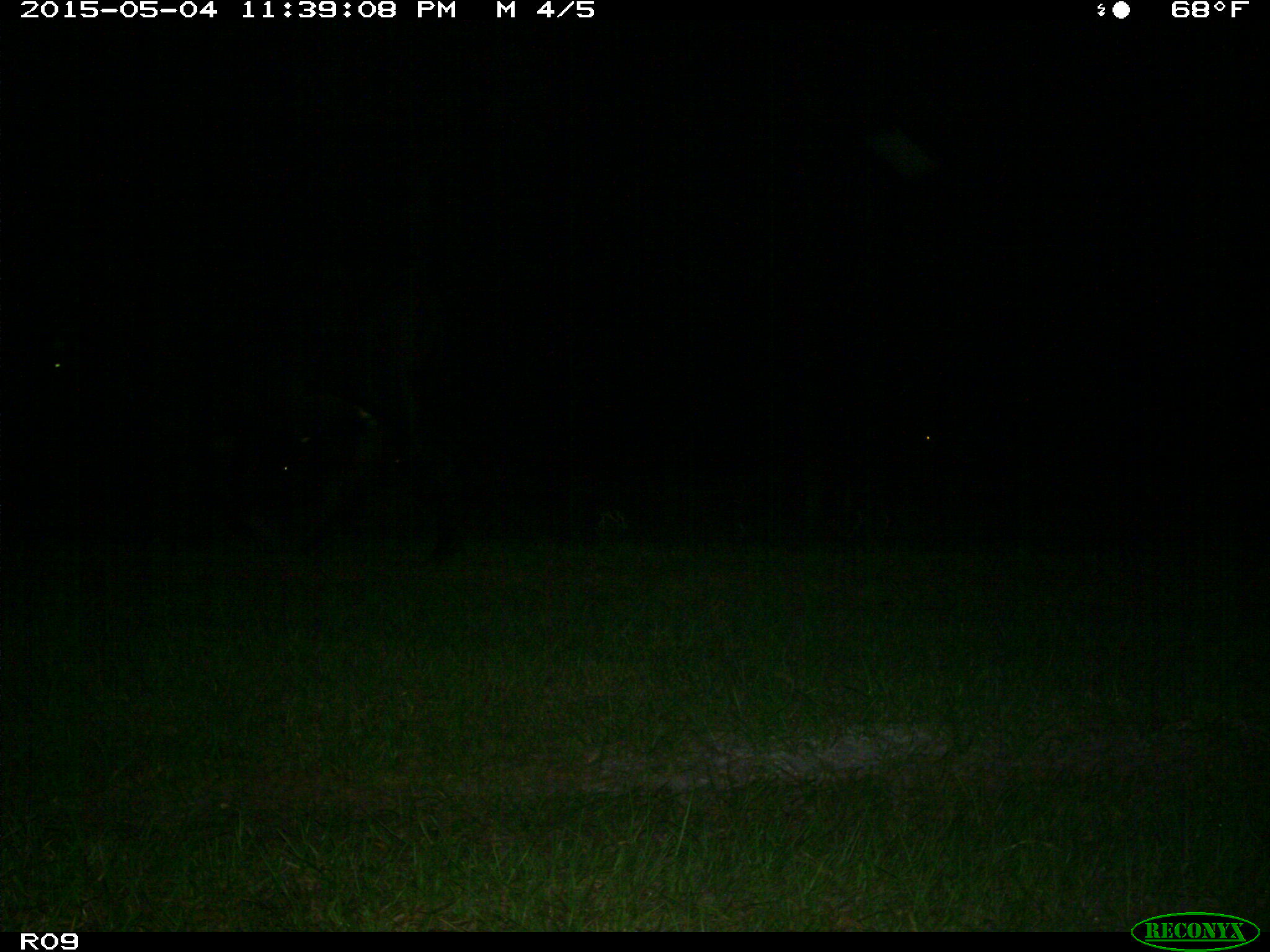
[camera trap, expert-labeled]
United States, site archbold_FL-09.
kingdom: Animalia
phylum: Chordata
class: Mammalia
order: Artiodactyla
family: Bovidae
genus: Bos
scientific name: Bos taurus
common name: domestic cow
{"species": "Bos taurus (domestic cow)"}